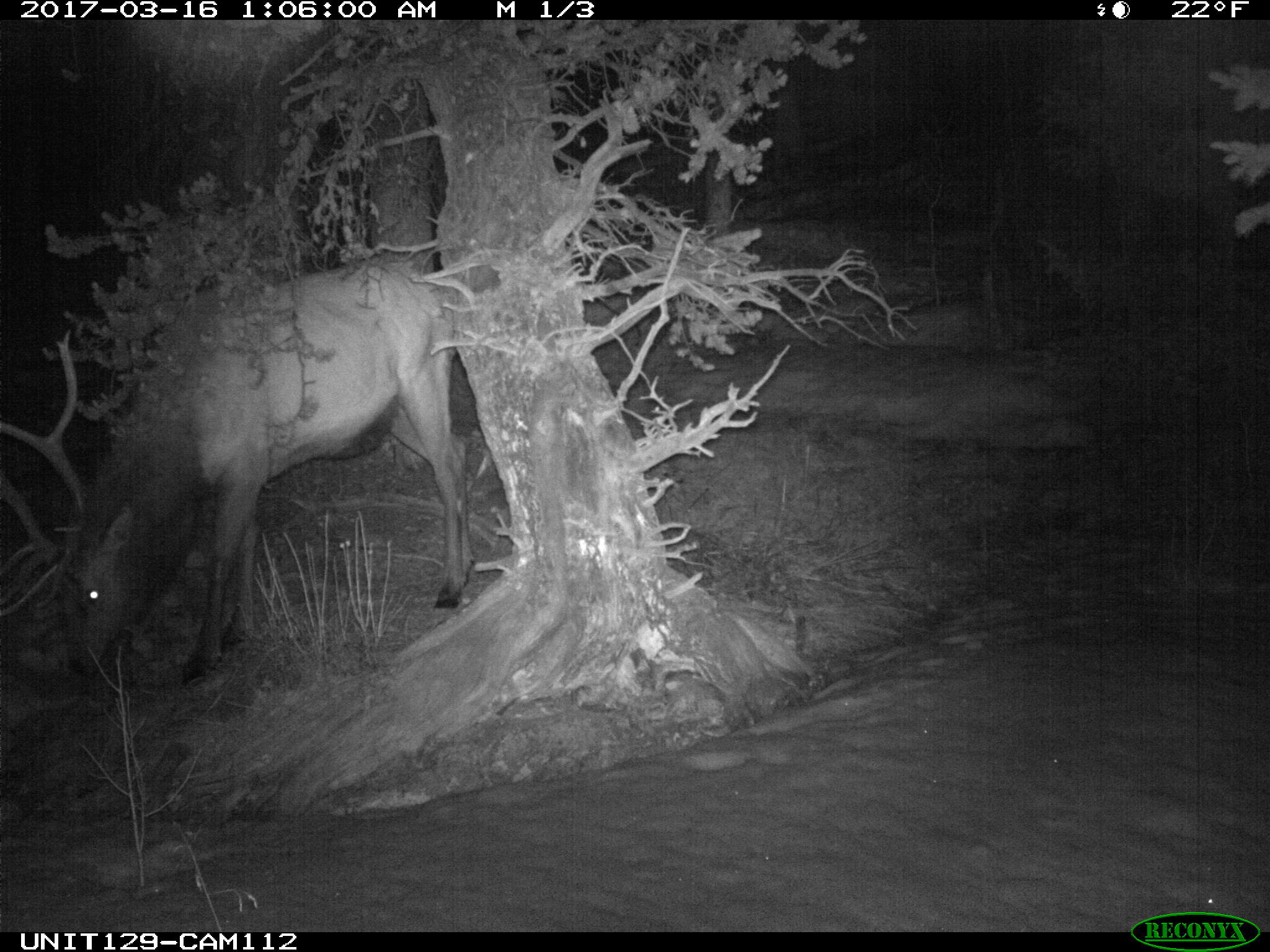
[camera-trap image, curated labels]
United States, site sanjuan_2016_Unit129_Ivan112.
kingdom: Animalia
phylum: Chordata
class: Mammalia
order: Artiodactyla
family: Cervidae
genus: Cervus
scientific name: Cervus elaphus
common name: red deer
Cervus elaphus (red deer).